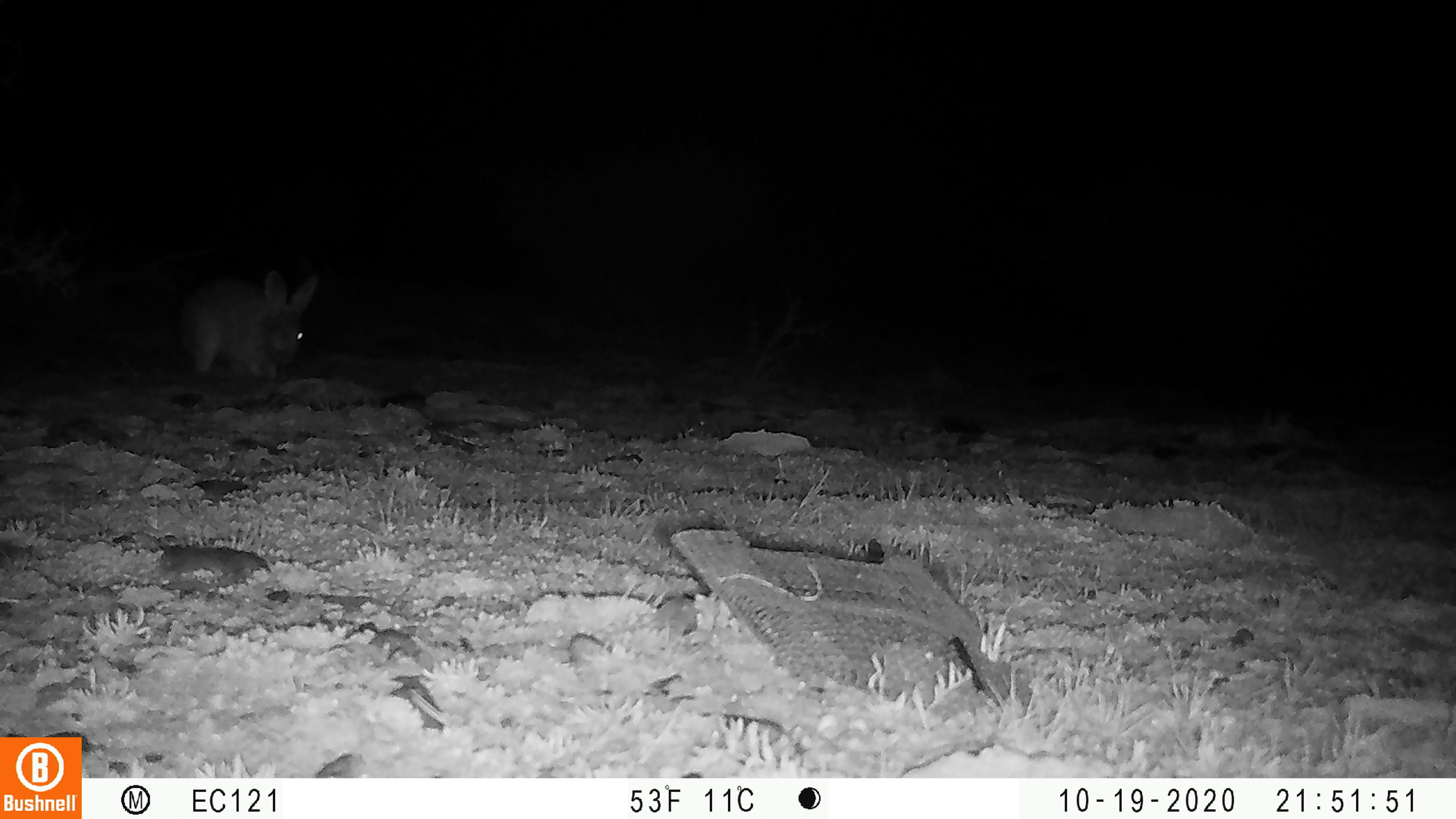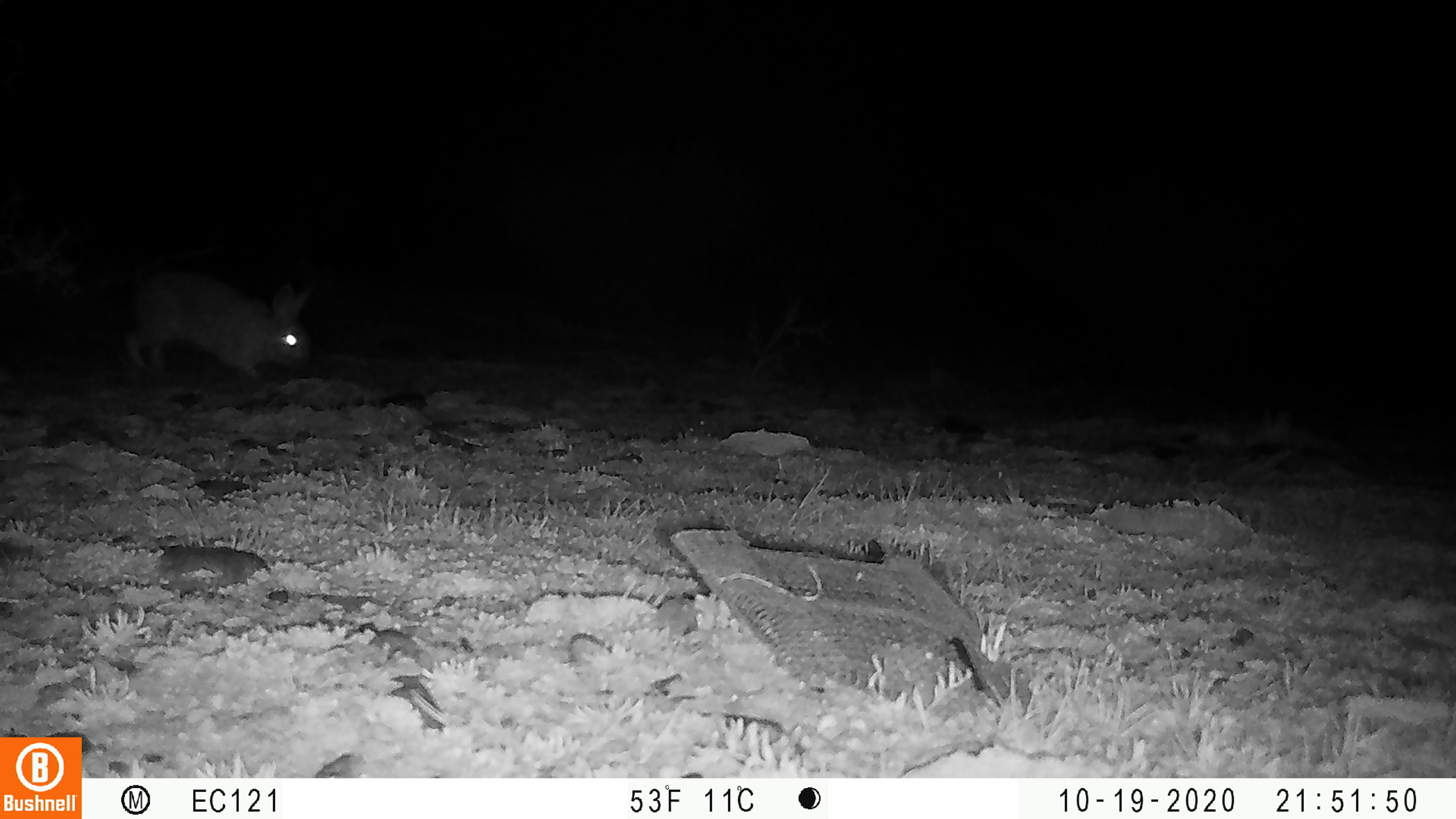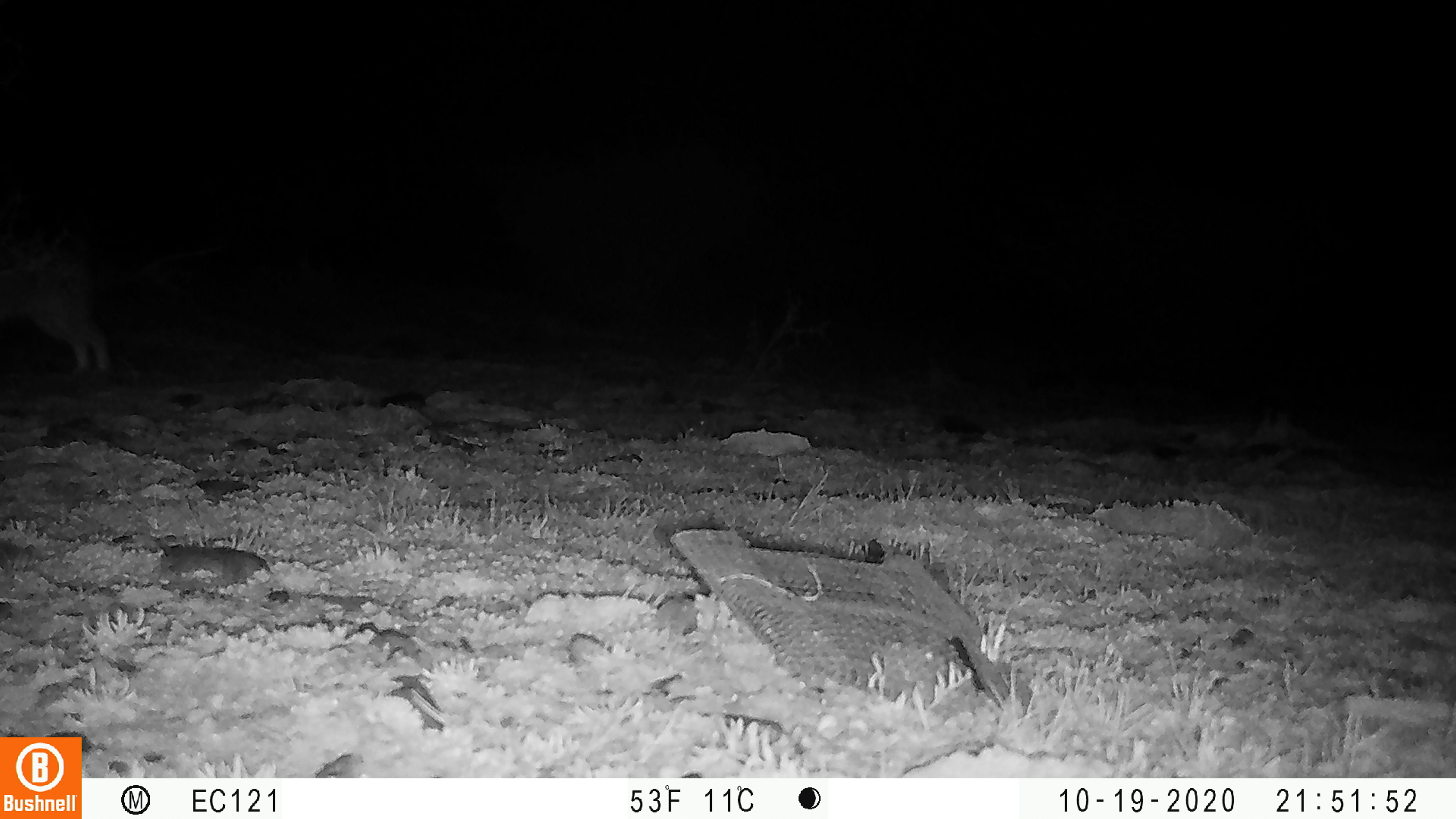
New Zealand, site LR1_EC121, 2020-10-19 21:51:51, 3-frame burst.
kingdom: Animalia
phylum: Chordata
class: Mammalia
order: Lagomorpha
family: Leporidae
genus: Oryctolagus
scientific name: Oryctolagus cuniculus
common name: european rabbit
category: rabbit